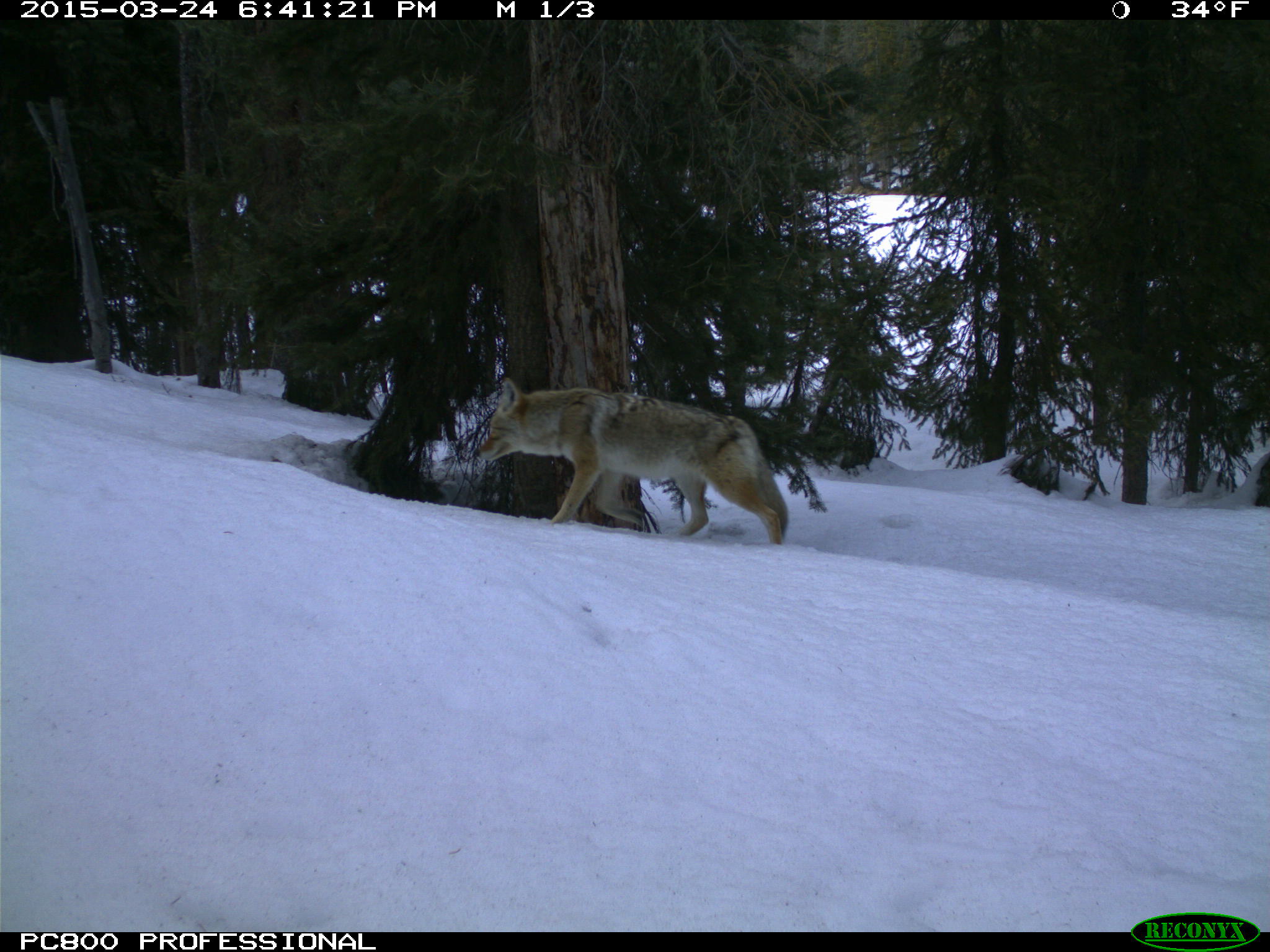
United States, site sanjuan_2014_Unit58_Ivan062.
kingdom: Animalia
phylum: Chordata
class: Mammalia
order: Carnivora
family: Canidae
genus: Canis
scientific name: Canis latrans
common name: coyote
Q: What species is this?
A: Canis latrans (coyote).